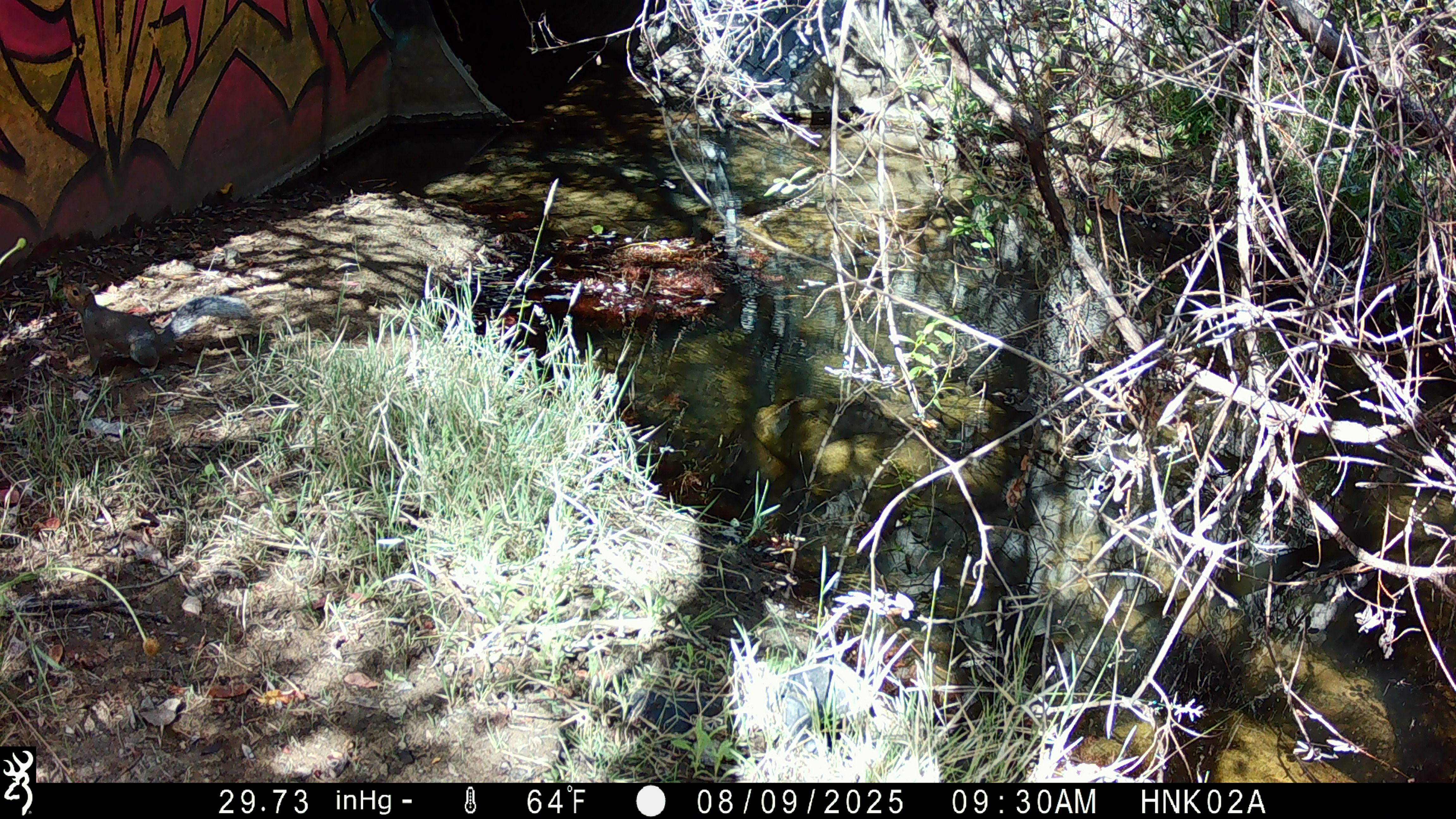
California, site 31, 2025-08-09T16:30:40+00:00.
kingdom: Animalia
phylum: Chordata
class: Mammalia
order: Rodentia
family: Sciuridae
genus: Sciurus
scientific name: Sciurus carolinensis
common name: eastern gray squirrel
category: eastern grey squirrel